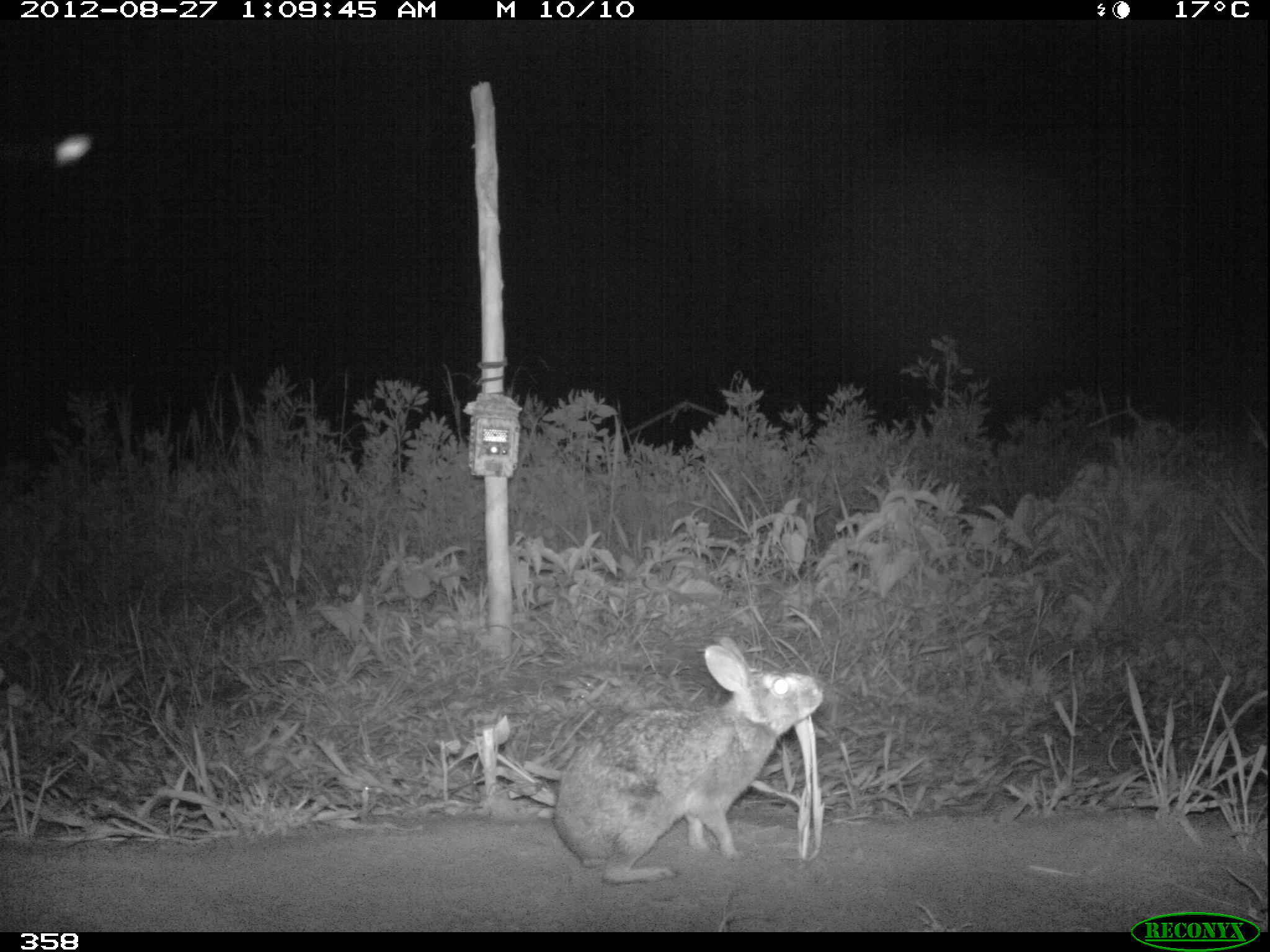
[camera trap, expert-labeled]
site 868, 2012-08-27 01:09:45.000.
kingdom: Animalia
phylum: Chordata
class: Mammalia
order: Lagomorpha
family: Leporidae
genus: Sylvilagus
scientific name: Sylvilagus brasiliensis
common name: tapeti